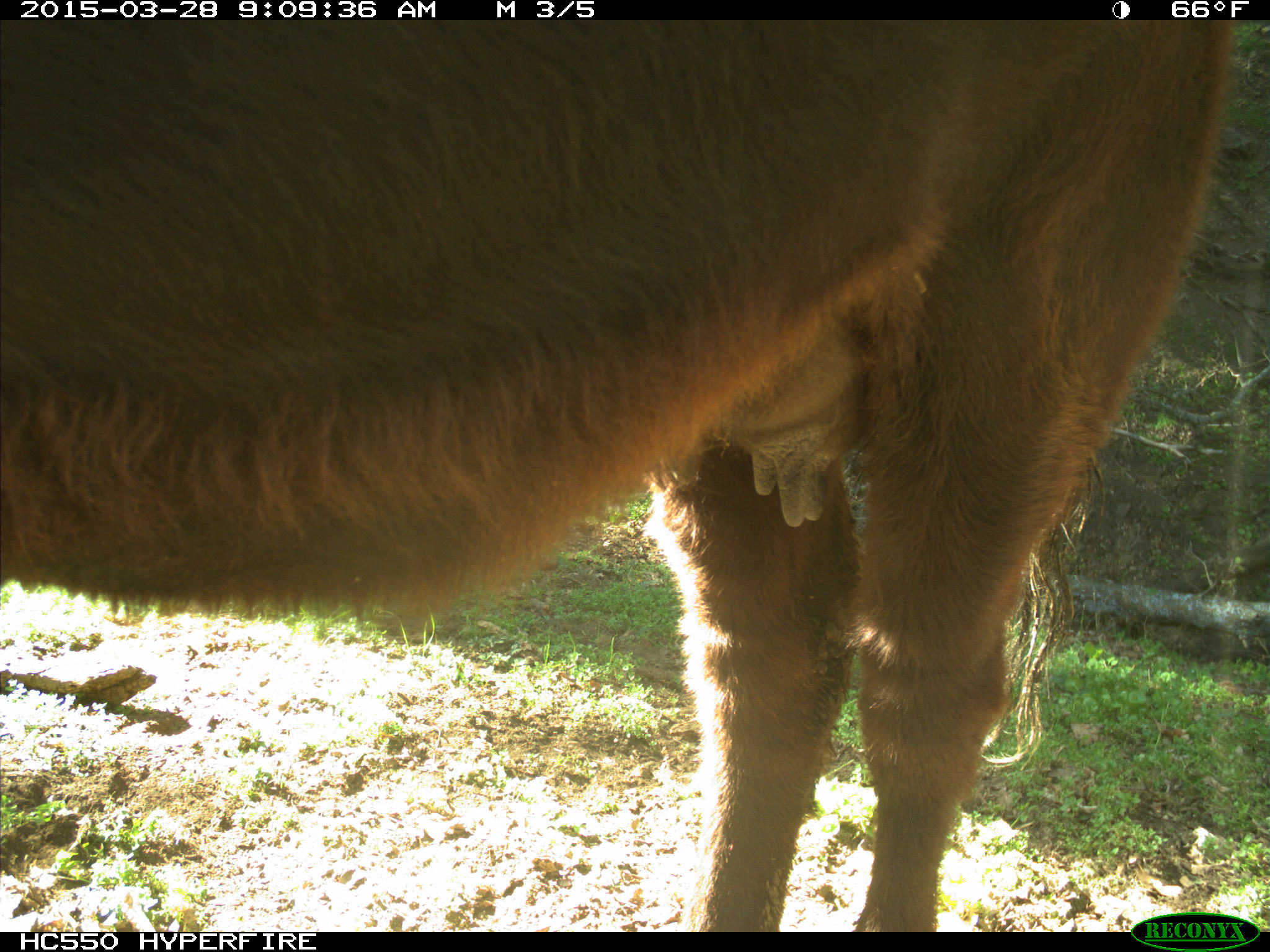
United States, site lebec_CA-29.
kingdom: Animalia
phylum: Chordata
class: Mammalia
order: Artiodactyla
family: Bovidae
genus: Bos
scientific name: Bos taurus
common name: domestic cow